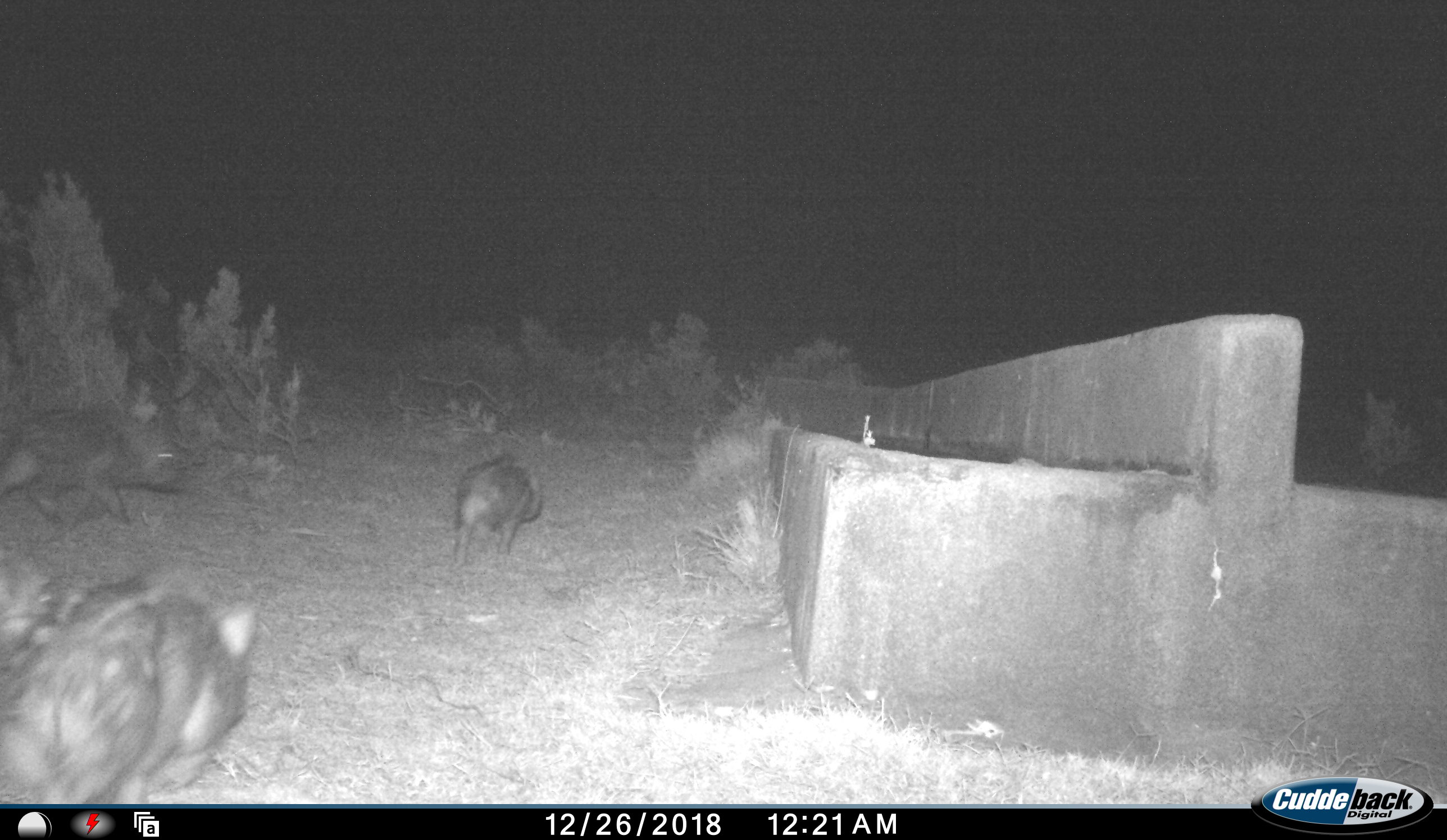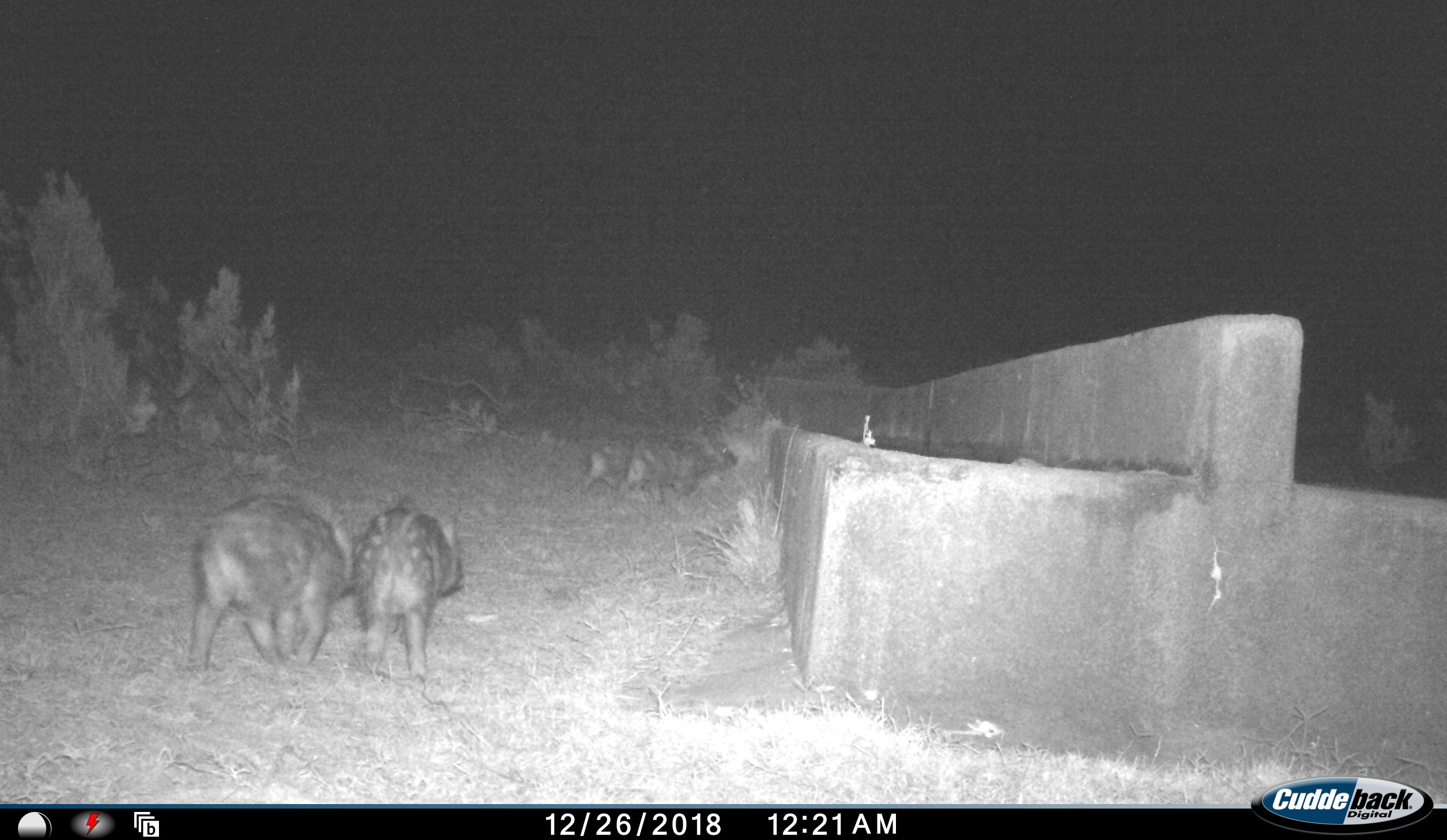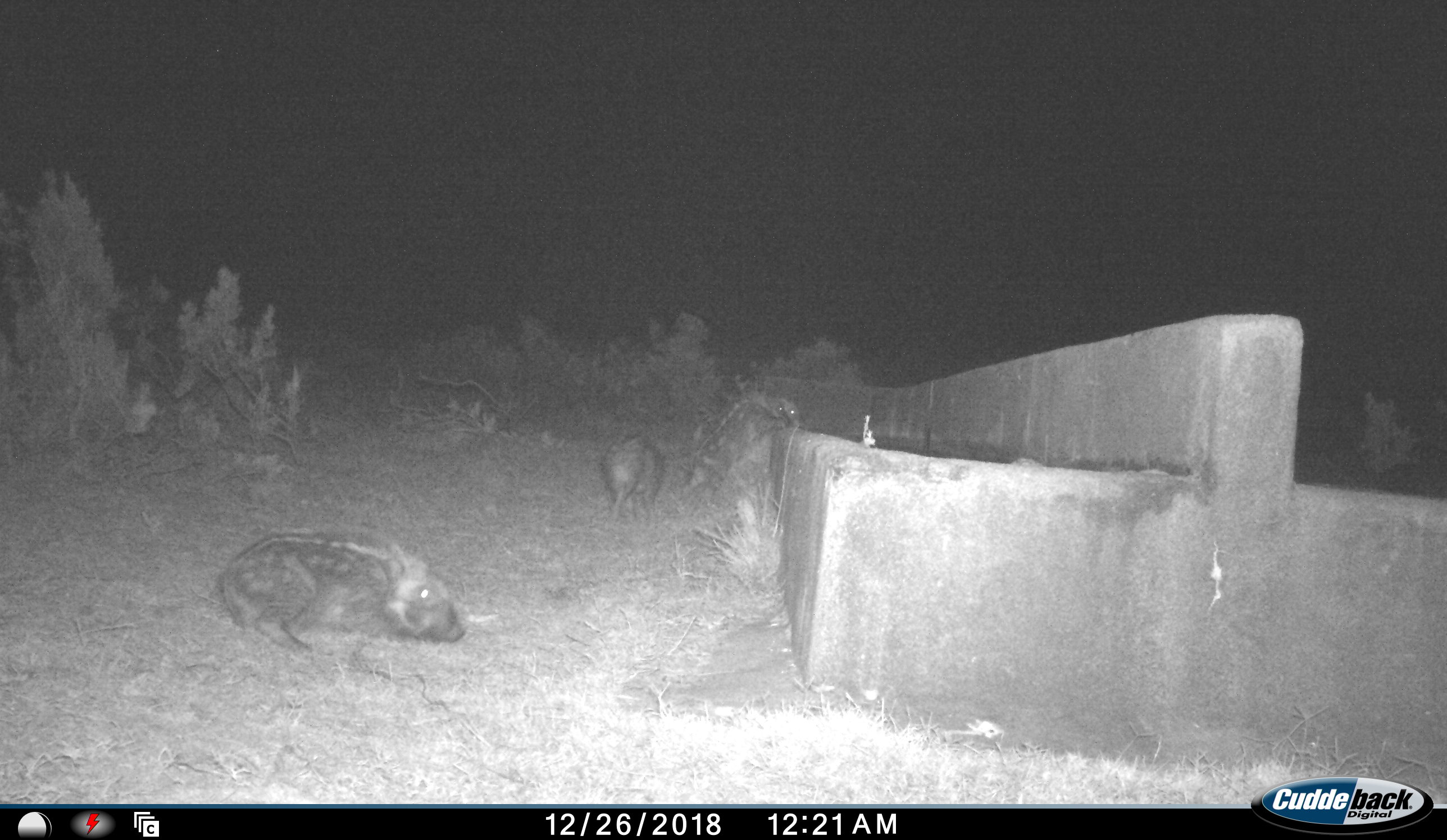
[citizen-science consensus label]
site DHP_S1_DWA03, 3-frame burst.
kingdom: Animalia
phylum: Chordata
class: Mammalia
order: Artiodactyla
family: Suidae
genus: Potamochoerus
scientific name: Potamochoerus larvatus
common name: bushpig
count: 4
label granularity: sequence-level